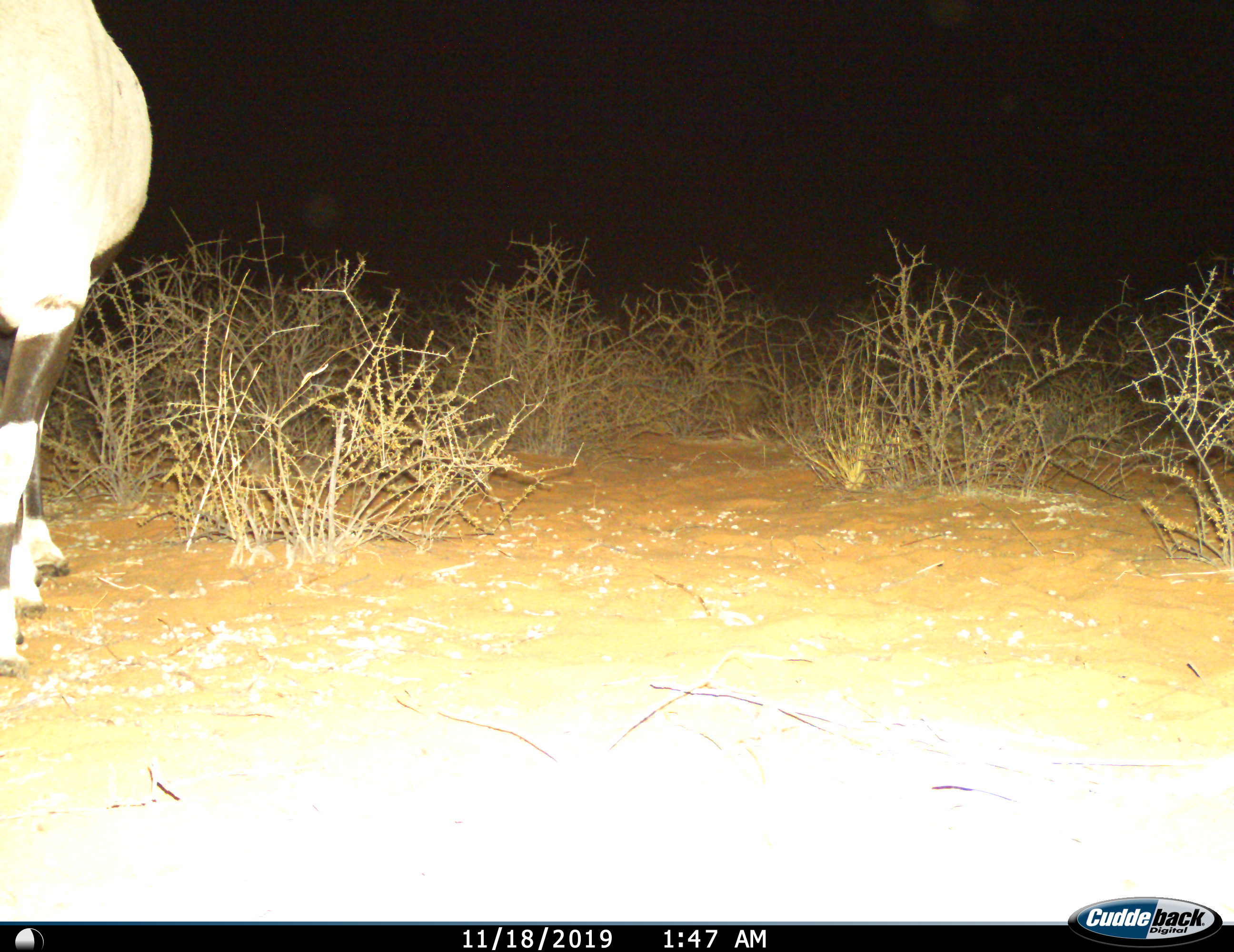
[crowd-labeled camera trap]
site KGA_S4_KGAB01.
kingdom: Animalia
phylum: Chordata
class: Mammalia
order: Artiodactyla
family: Bovidae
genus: Oryx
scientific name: Oryx gazella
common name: gemsbok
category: oryx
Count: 1.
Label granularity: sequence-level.